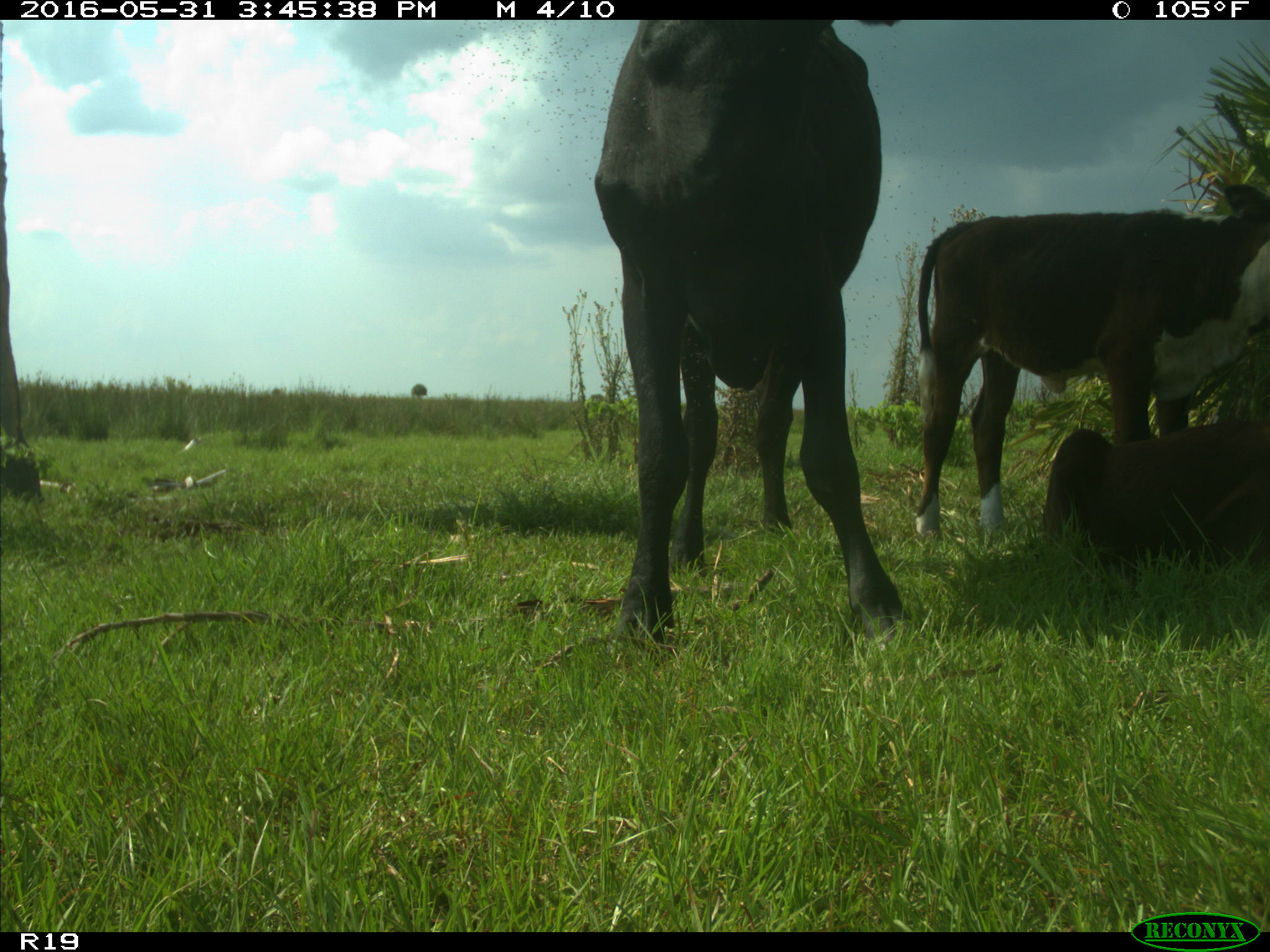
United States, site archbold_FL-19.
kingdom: Animalia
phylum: Chordata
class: Mammalia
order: Artiodactyla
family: Bovidae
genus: Bos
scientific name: Bos taurus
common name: domestic cow